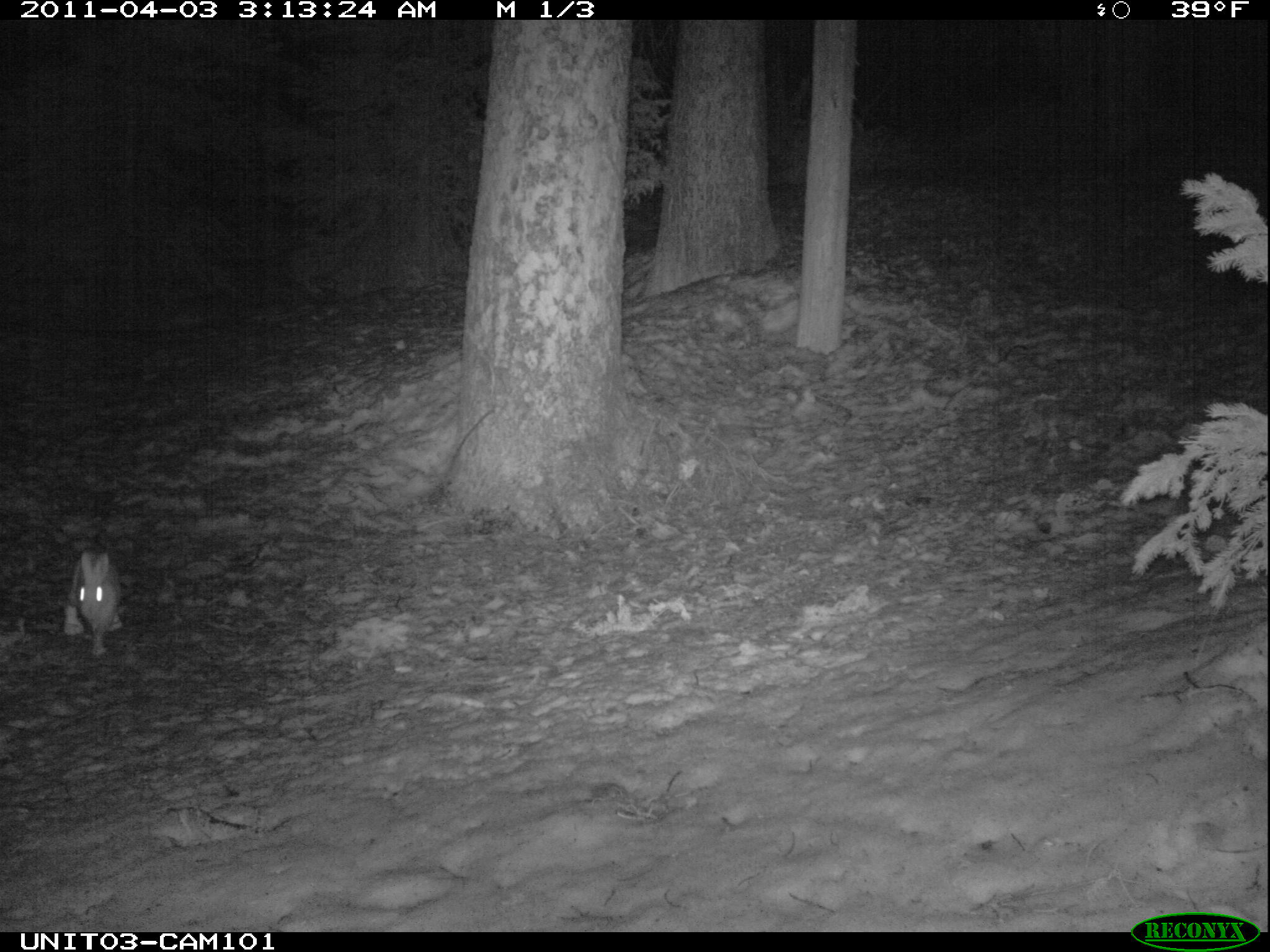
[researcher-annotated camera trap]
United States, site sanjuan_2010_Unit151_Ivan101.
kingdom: Animalia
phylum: Chordata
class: Mammalia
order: Lagomorpha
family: Leporidae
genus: Lepus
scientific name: Lepus americanus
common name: snowshoe hare